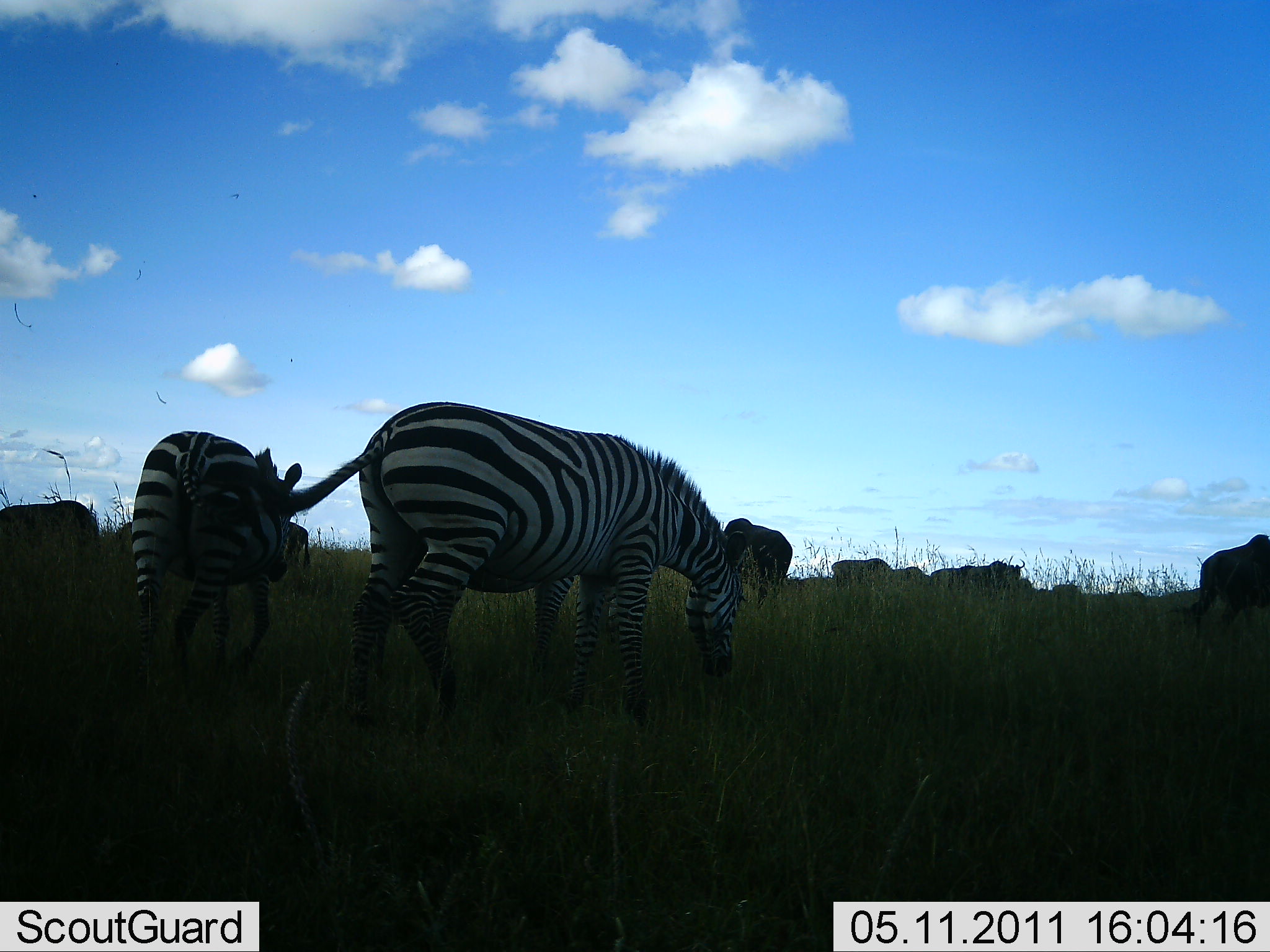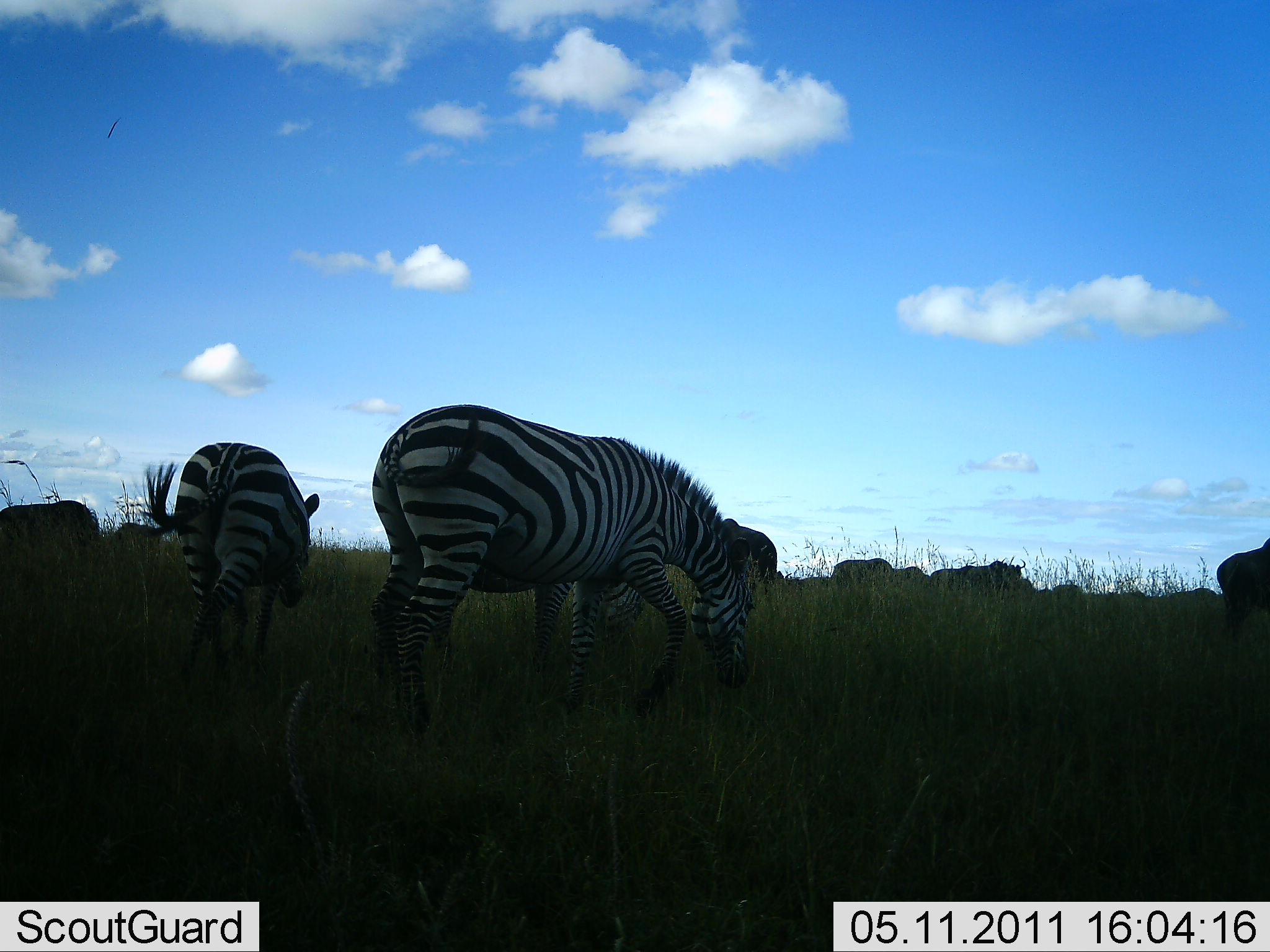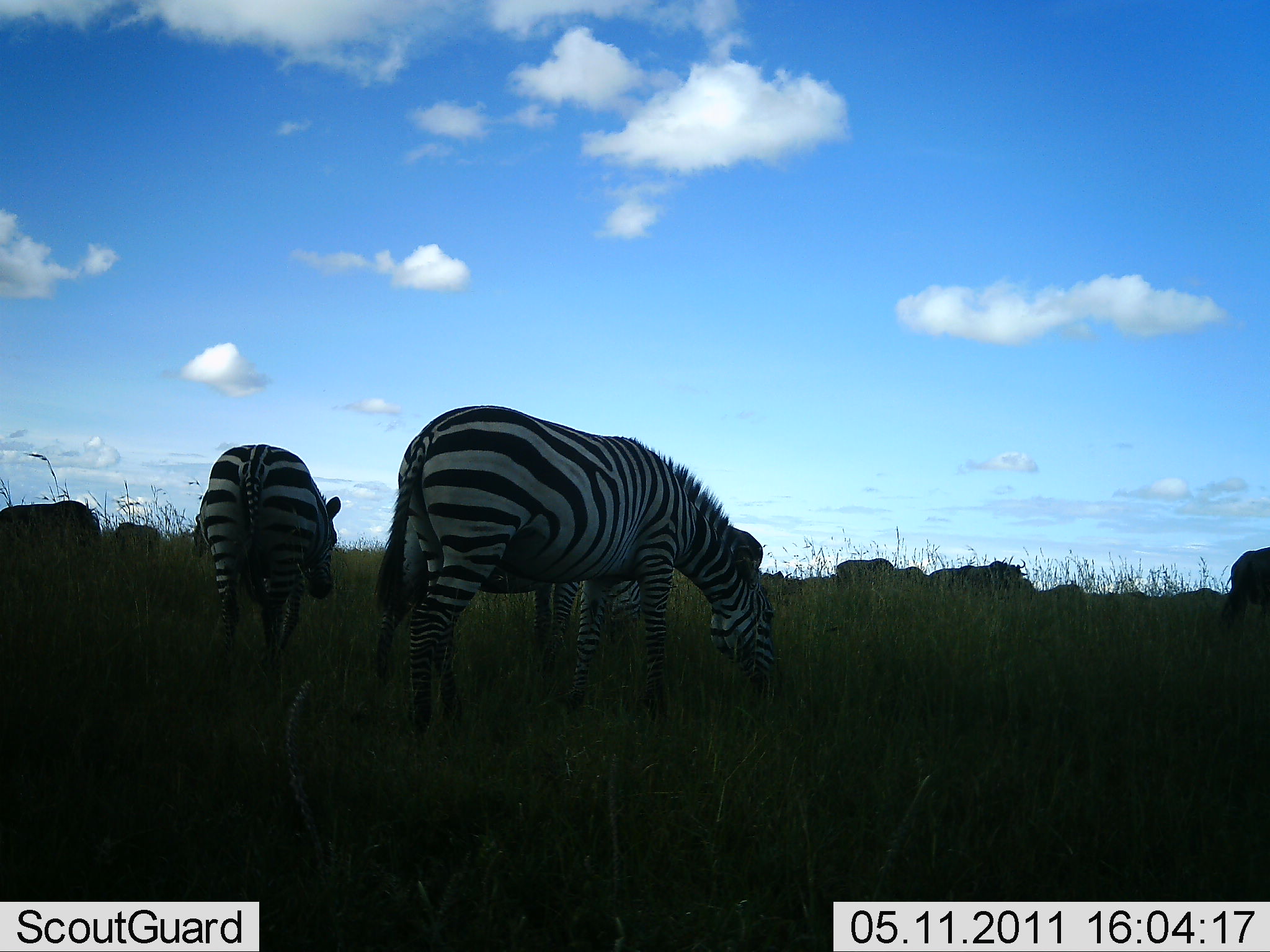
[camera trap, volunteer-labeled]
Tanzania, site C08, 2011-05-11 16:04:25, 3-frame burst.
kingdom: Animalia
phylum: Chordata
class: Mammalia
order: Perissodactyla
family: Equidae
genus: Equus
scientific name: Equus quagga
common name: plains zebra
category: zebra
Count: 3.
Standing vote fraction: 33%.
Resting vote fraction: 0%.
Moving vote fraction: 7%.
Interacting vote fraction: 0%.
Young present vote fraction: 7%.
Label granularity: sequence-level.